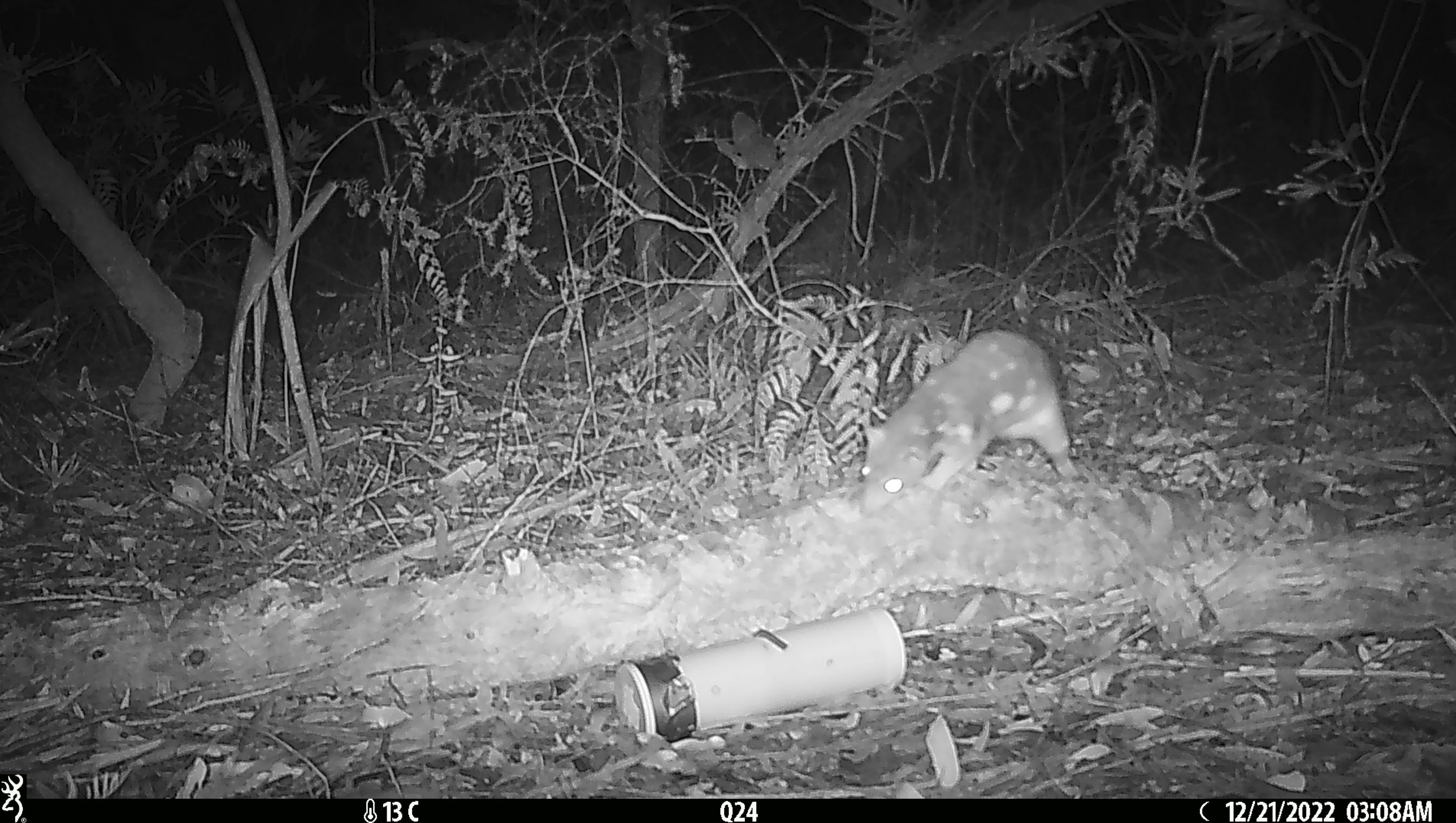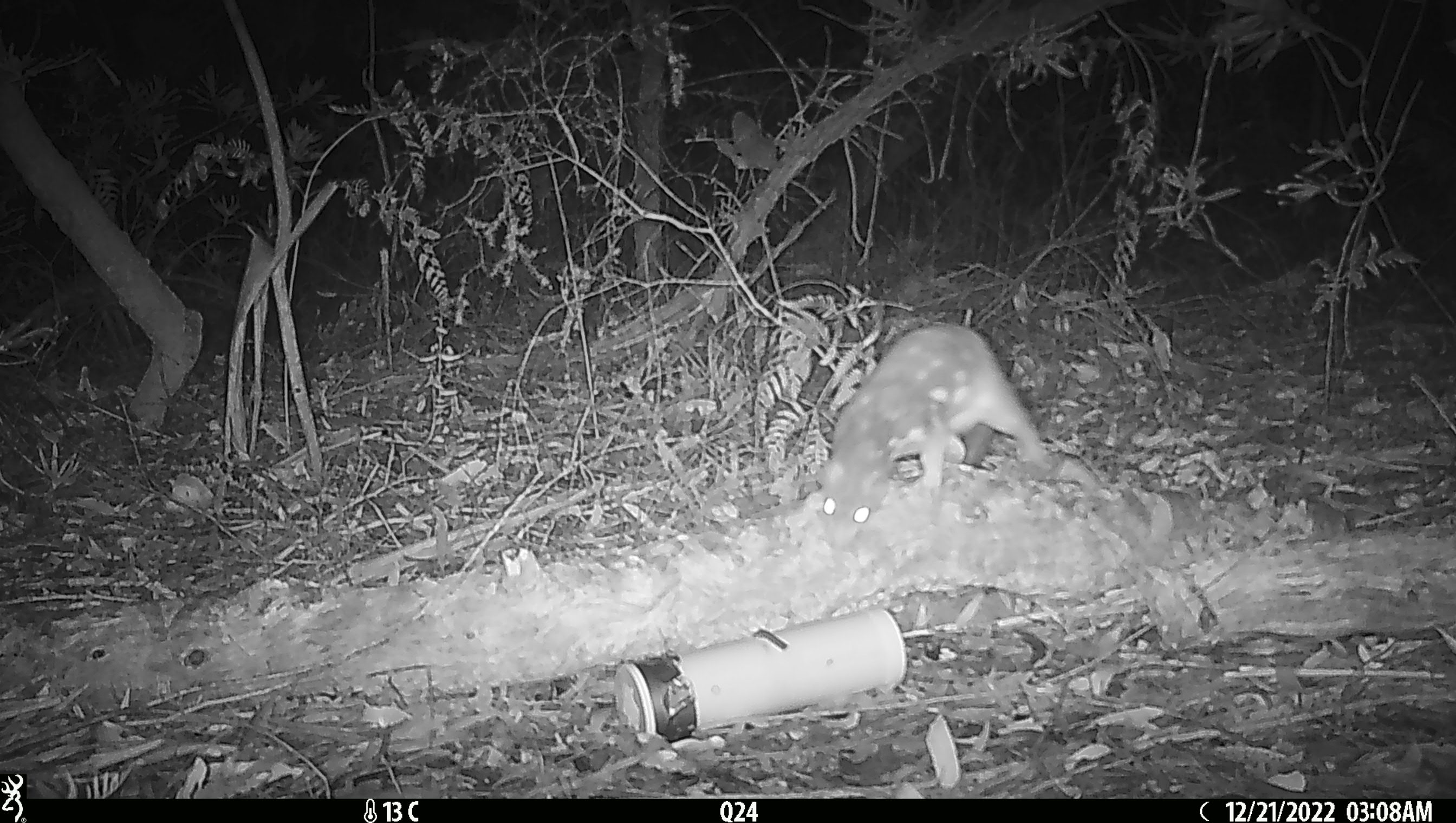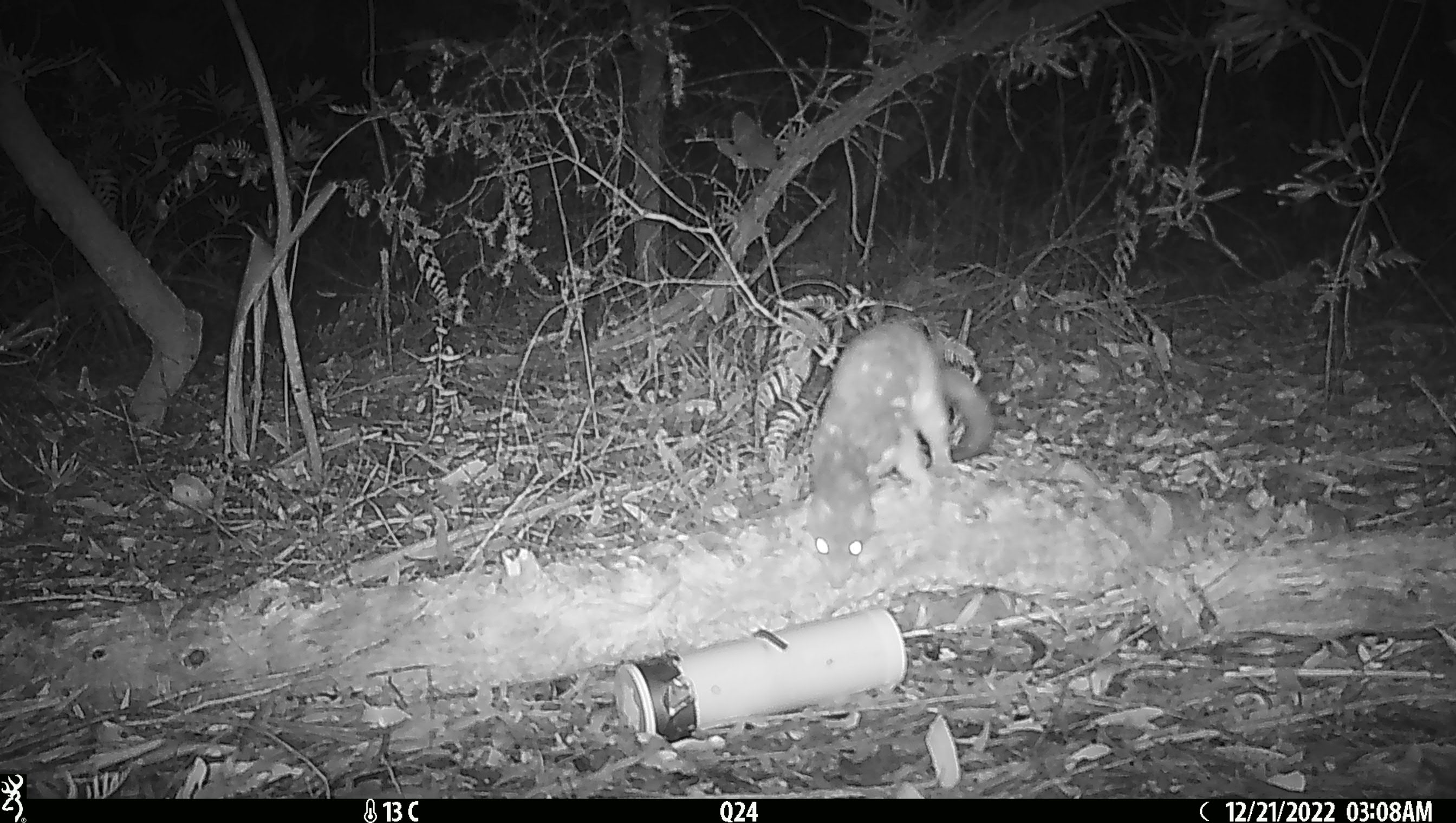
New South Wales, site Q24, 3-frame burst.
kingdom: Animalia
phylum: Chordata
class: Mammalia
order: Dasyuromorphia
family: Dasyuridae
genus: Dasyurus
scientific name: Dasyurus maculatus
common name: spotted-tailed quoll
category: quoll